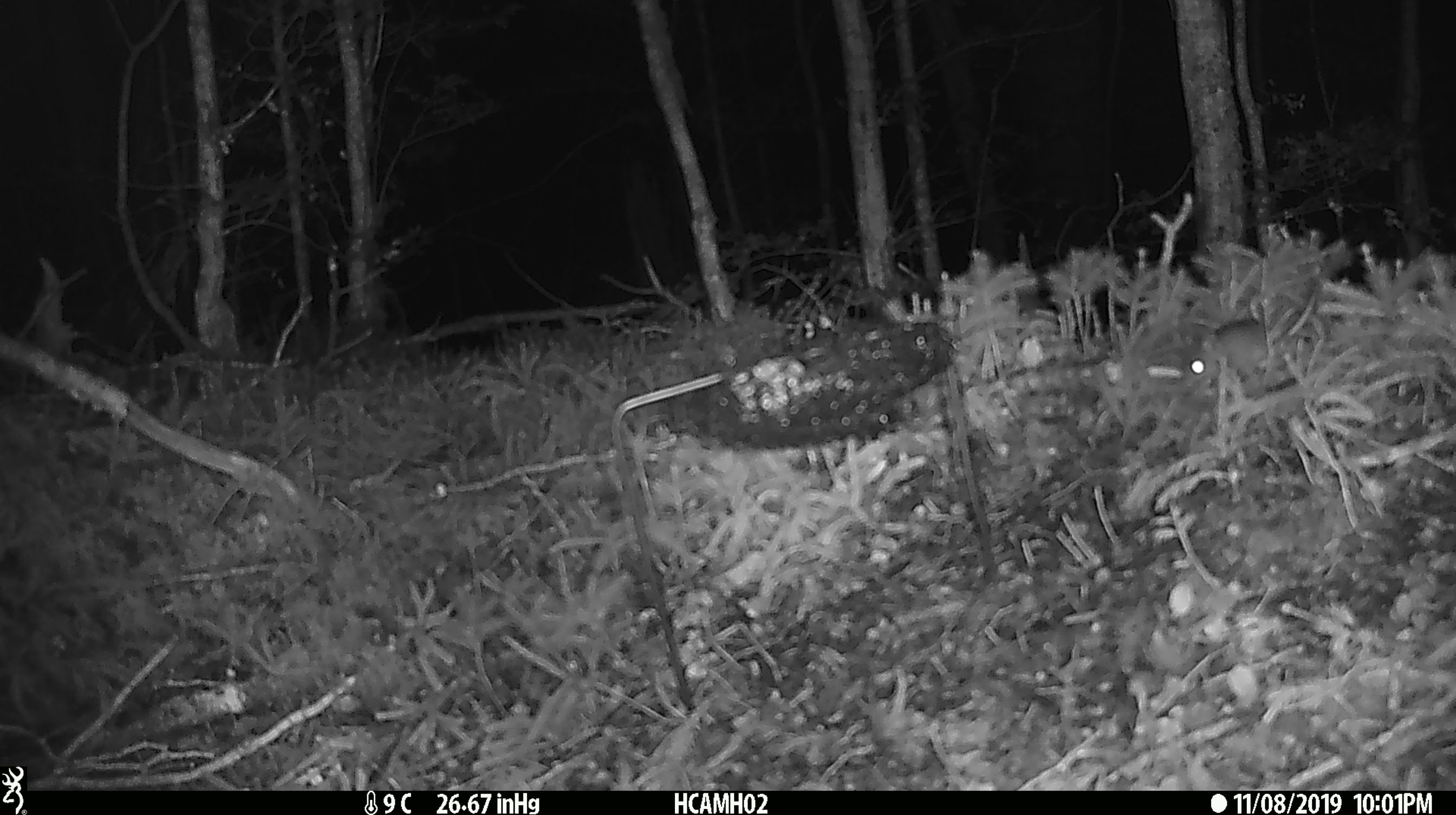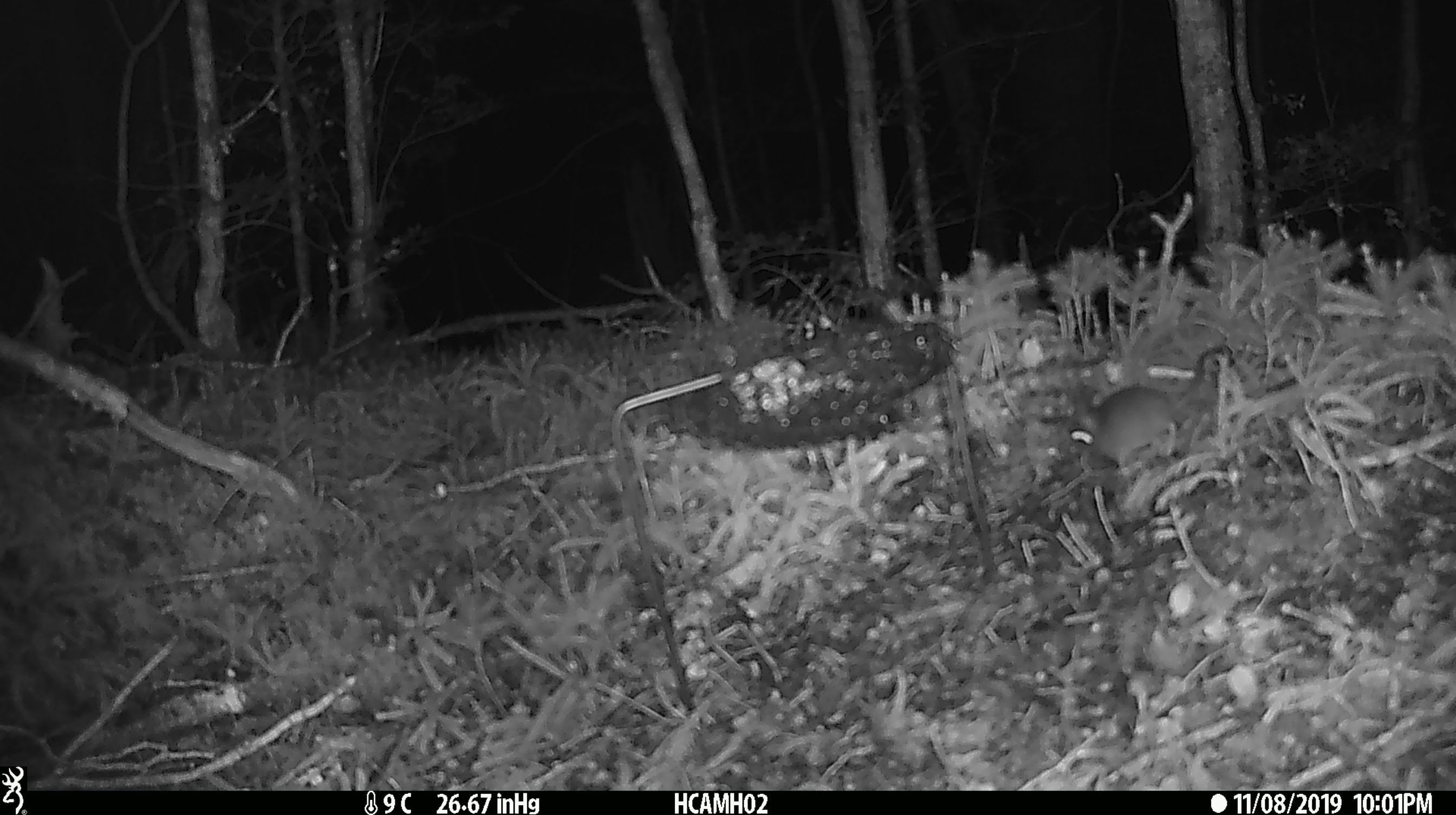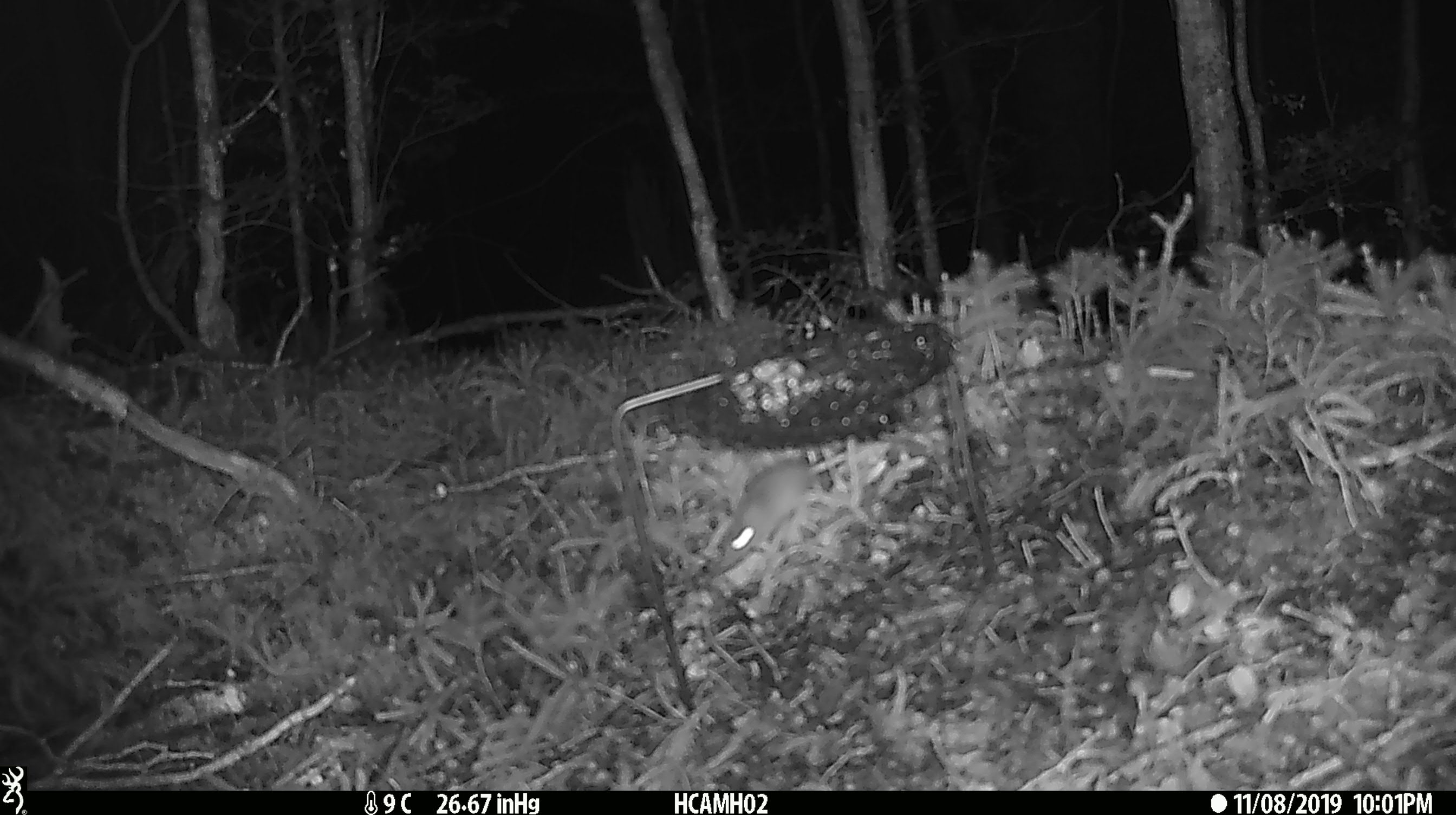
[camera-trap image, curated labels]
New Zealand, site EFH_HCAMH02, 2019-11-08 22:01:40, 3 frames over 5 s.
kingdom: Animalia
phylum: Chordata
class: Mammalia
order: Rodentia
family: Muridae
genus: Mus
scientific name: Mus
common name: mouse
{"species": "mouse (Mus)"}